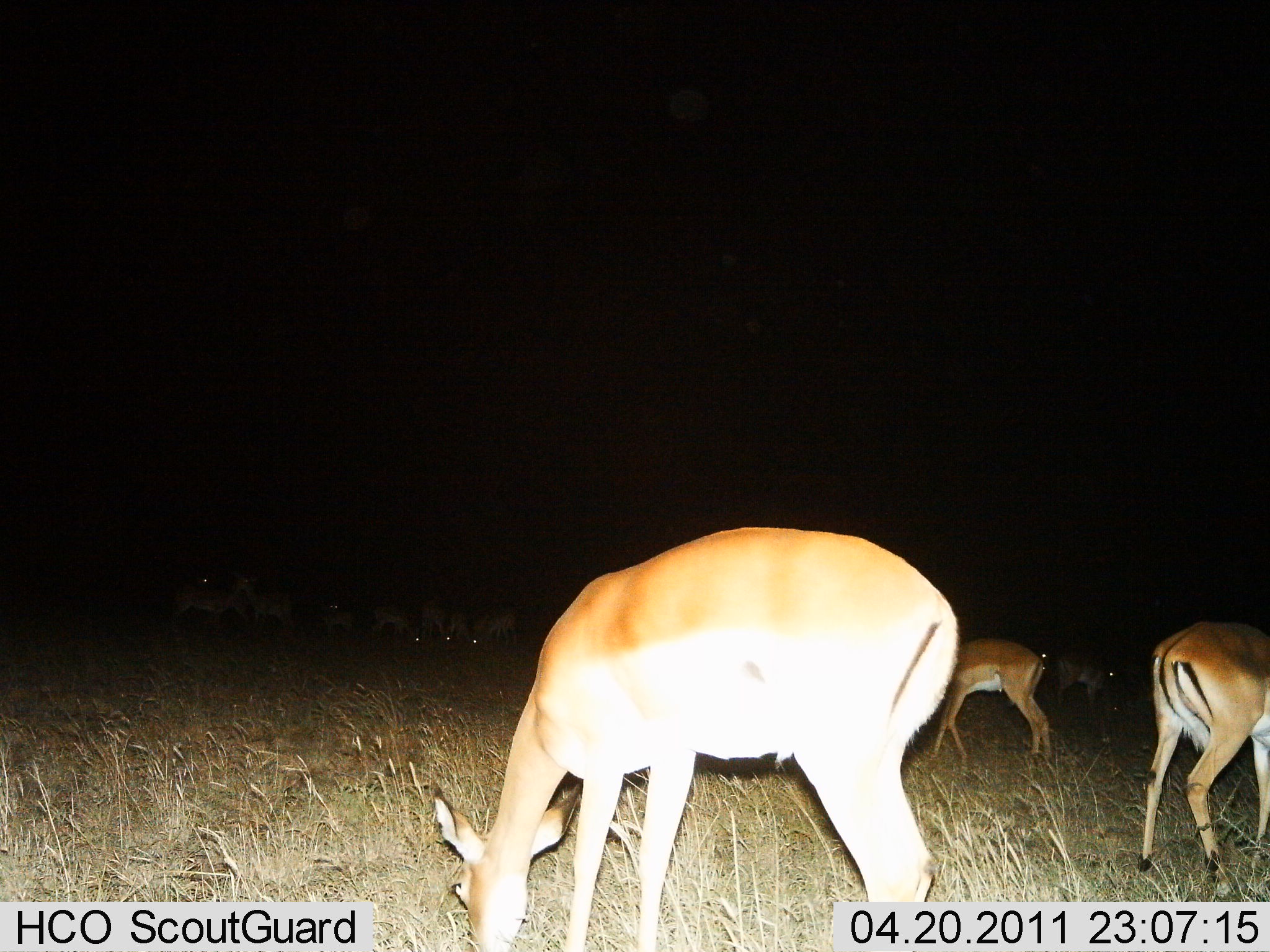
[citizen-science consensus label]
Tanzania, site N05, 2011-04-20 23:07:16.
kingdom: Animalia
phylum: Chordata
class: Mammalia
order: Artiodactyla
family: Bovidae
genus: Aepyceros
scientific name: Aepyceros melampus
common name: impala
Impala (Aepyceros melampus), count 11-50. Behavior (volunteer vote fractions): standing 36%, resting 0%, moving 0%, interacting 0%. Young present (vote fraction): 9%. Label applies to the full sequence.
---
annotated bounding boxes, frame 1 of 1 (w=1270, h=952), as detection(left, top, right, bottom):
animal: detection(431, 523, 964, 950); detection(1134, 614, 1269, 878); detection(928, 638, 1053, 772)